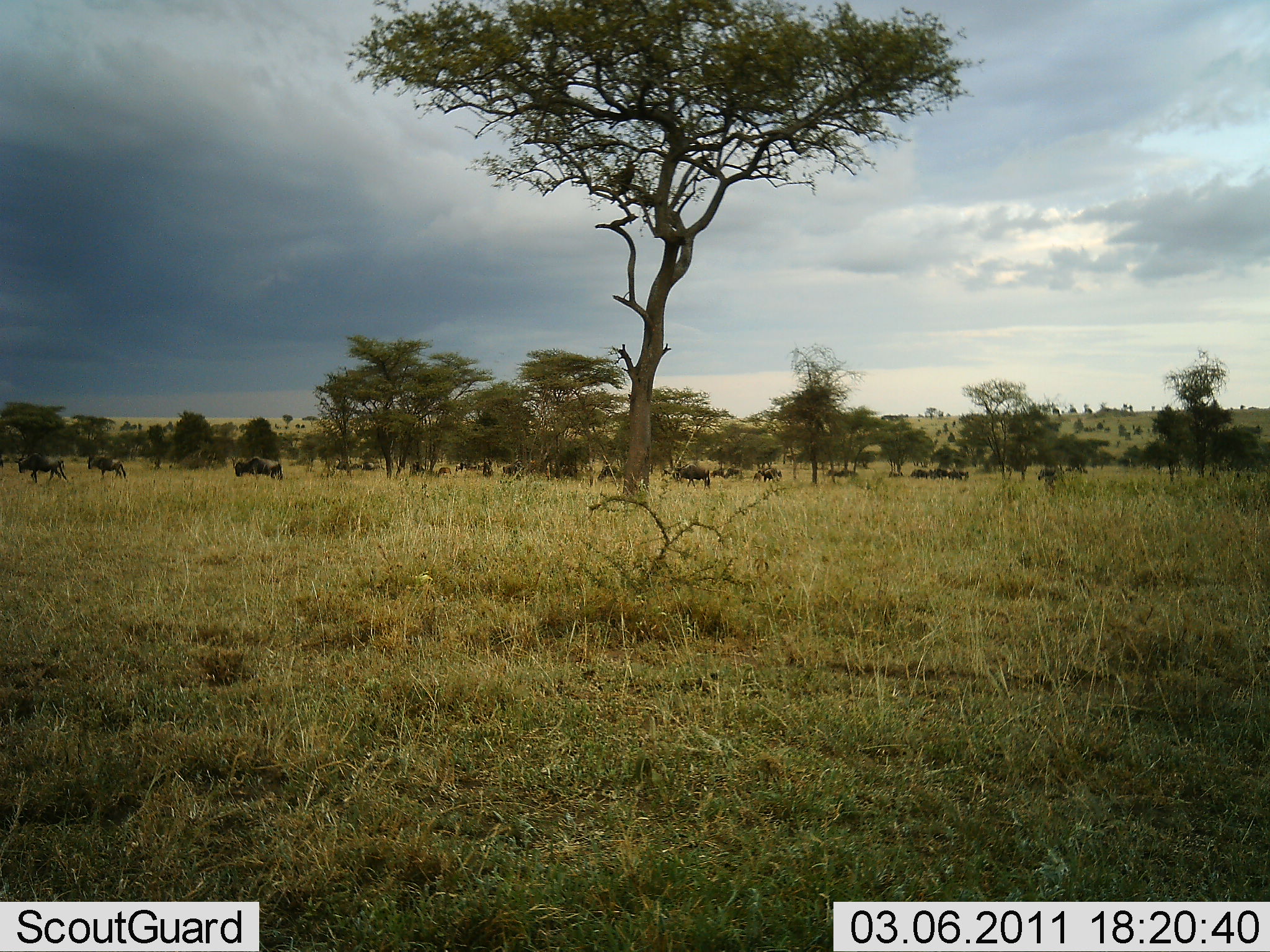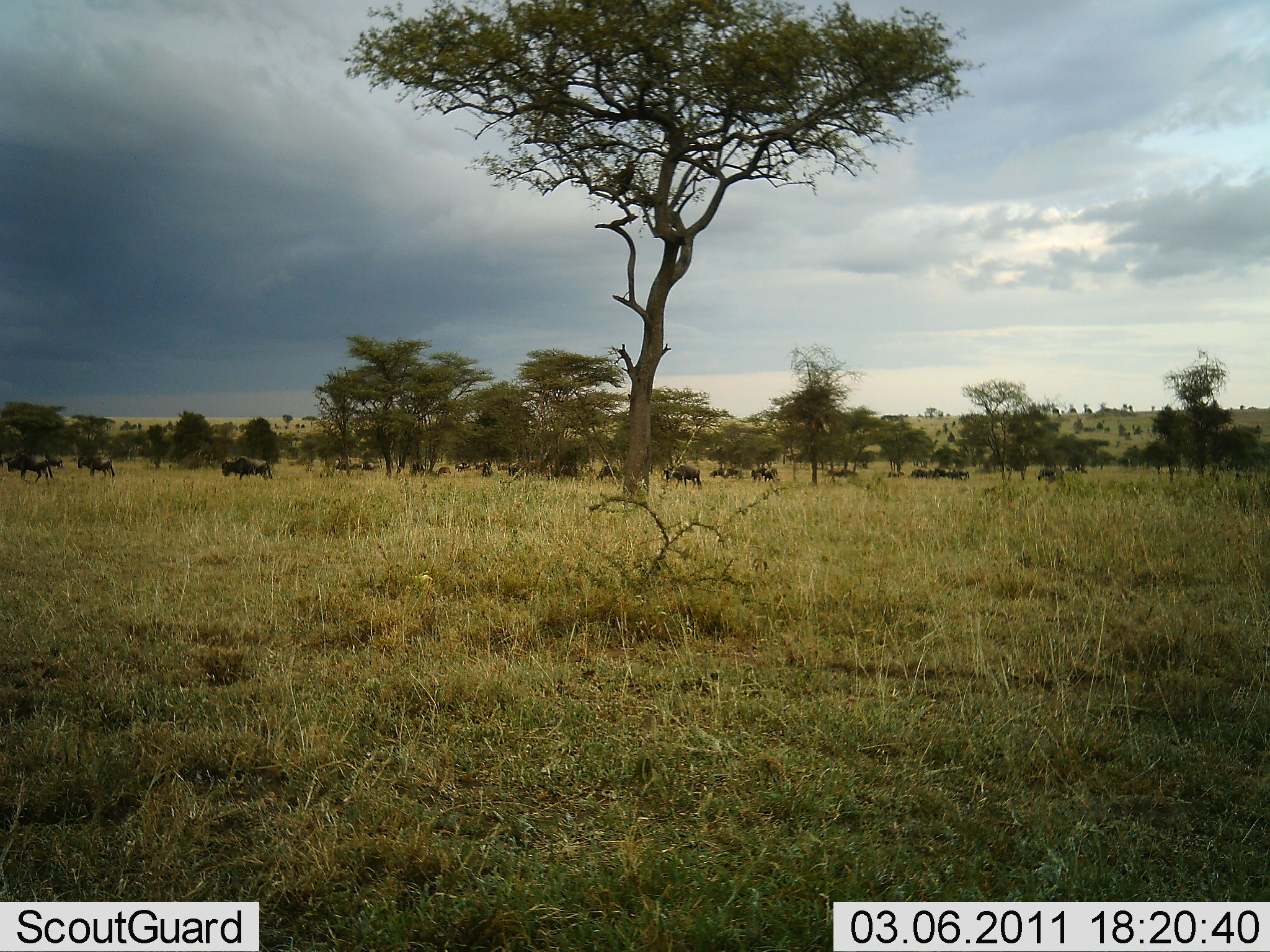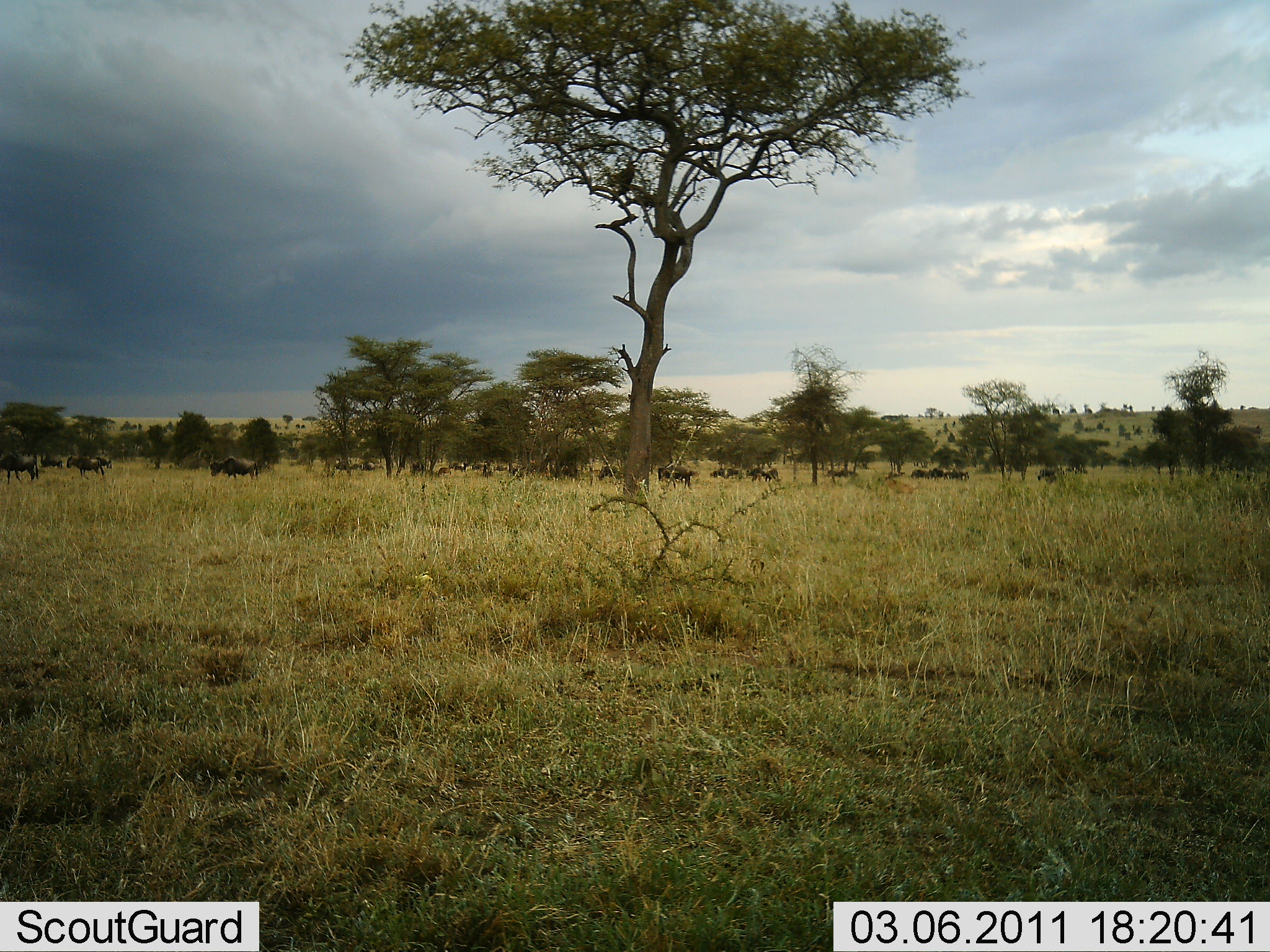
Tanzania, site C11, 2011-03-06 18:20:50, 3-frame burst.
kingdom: Animalia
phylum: Chordata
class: Mammalia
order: Artiodactyla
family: Bovidae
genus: Connochaetes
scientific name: Connochaetes taurinus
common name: blue wildebeest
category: wildebeest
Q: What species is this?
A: Wildebeest (blue wildebeest) (Connochaetes taurinus).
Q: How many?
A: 11-50.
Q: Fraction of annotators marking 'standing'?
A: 33%.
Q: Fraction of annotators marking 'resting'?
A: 0%.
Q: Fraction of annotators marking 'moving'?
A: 92%.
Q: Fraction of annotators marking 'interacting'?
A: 0%.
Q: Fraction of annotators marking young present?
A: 0%.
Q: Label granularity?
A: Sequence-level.